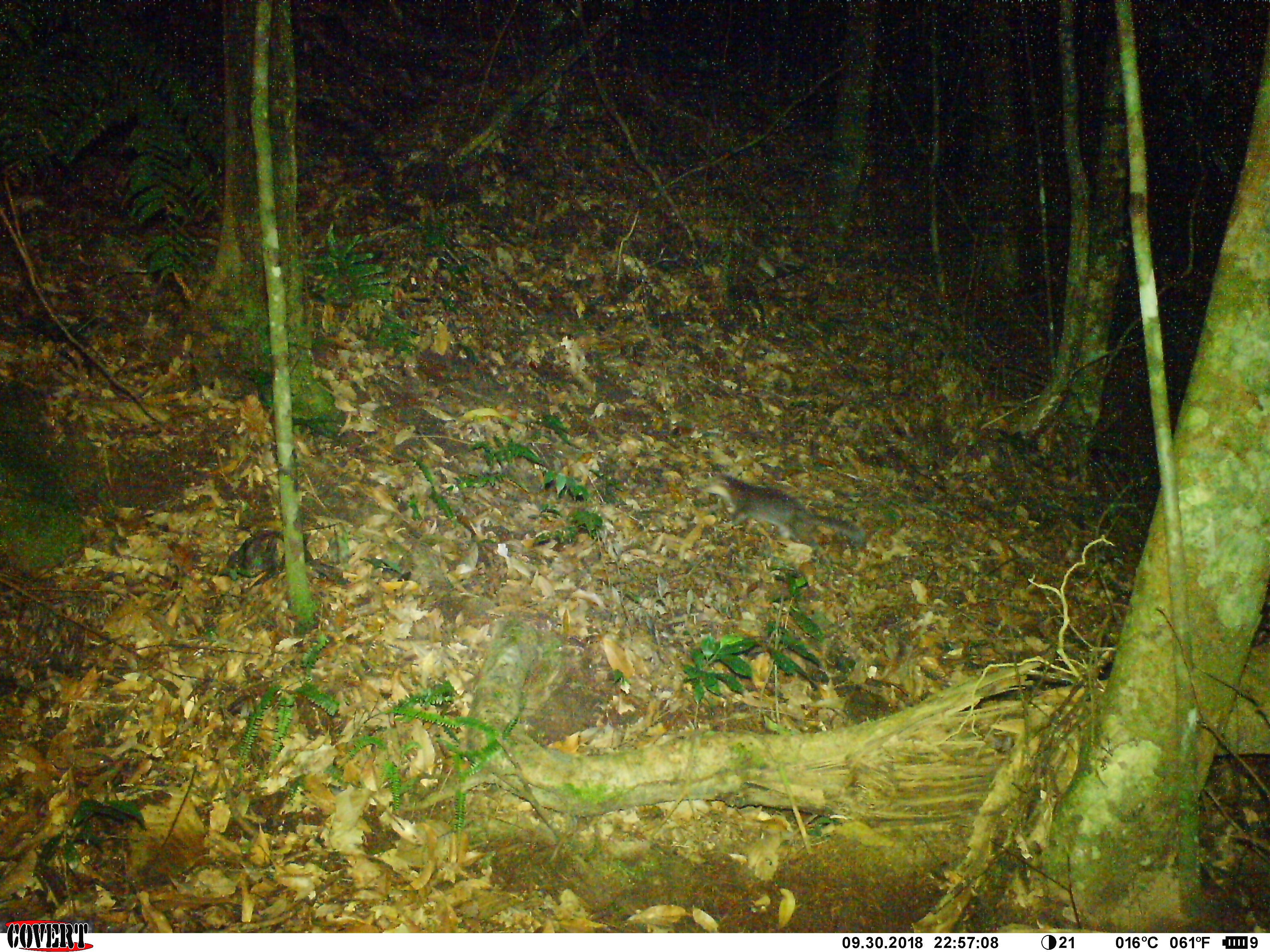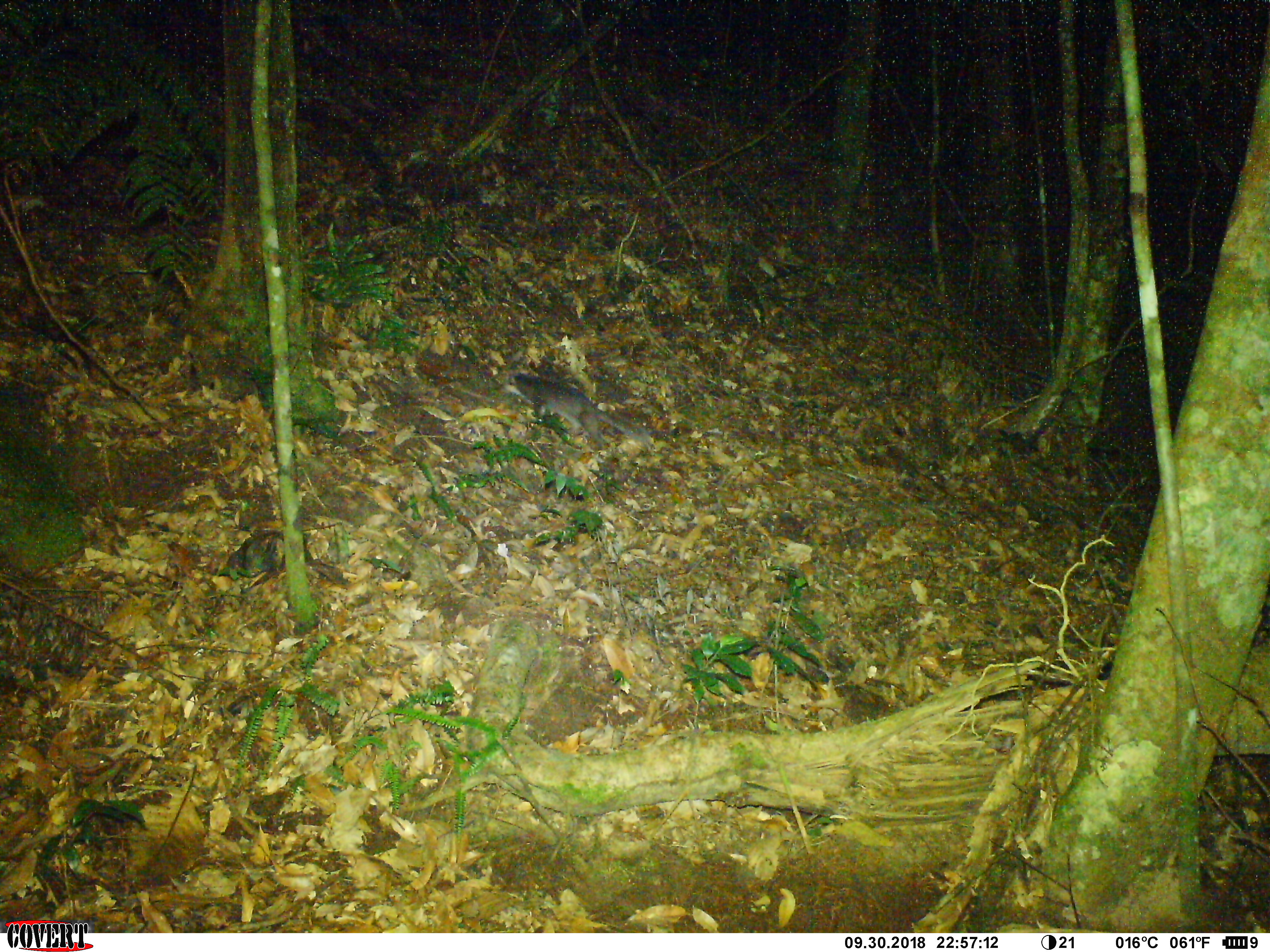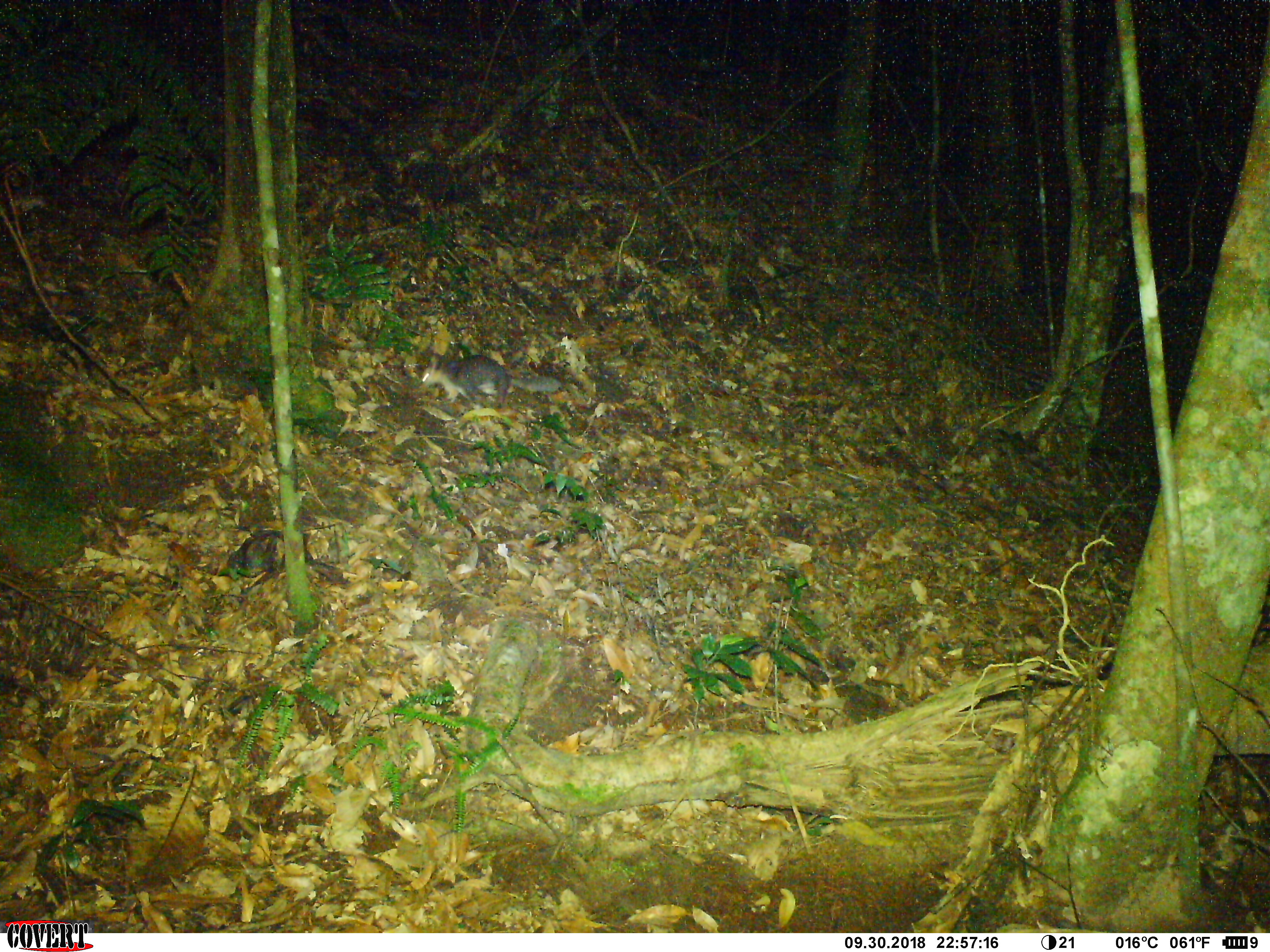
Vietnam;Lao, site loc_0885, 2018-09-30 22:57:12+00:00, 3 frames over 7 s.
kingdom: Animalia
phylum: Chordata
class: Mammalia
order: Carnivora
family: Mustelidae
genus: Melogale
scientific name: Melogale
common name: ferret badger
Ferret badger (Melogale). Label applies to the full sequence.